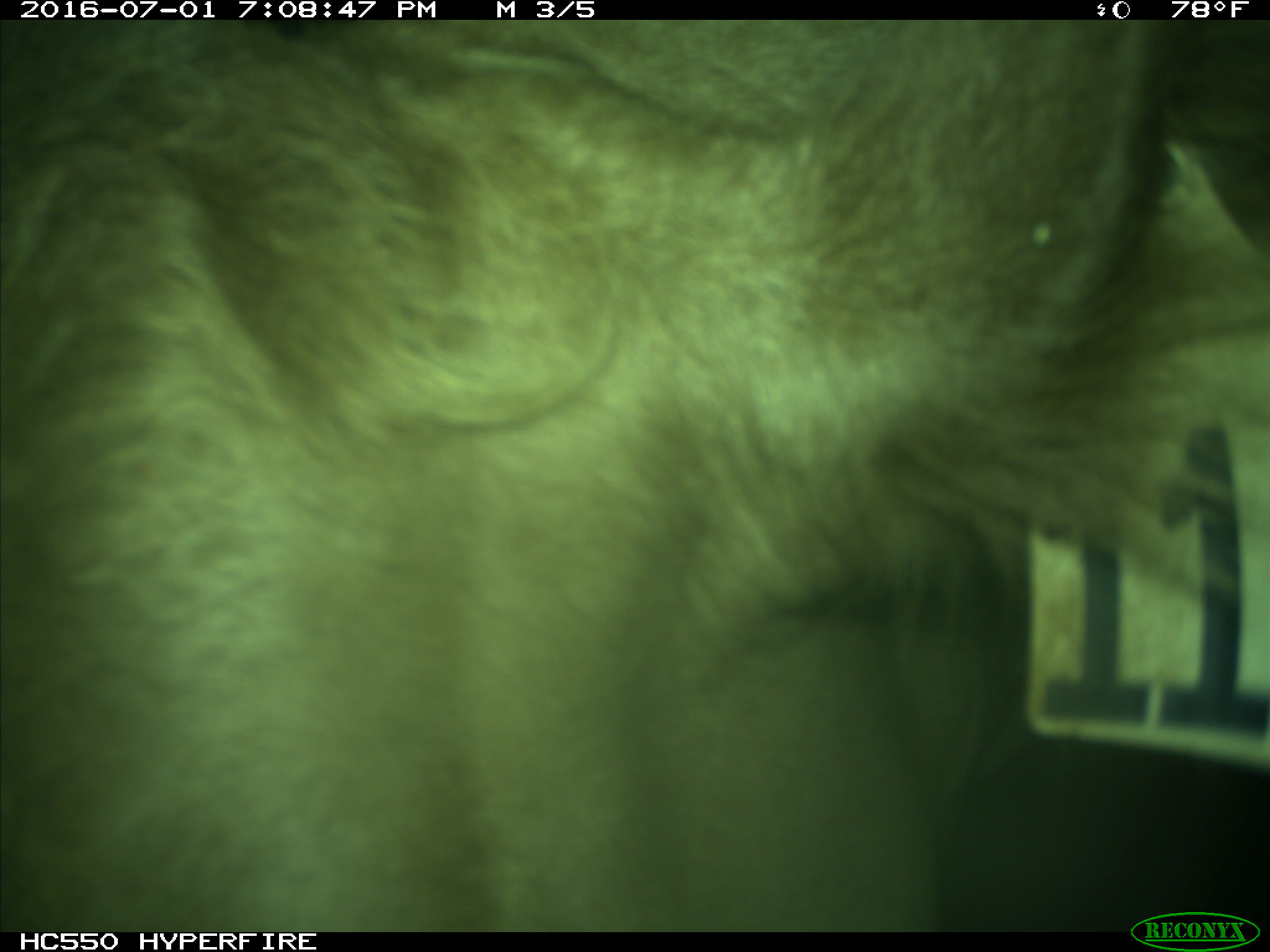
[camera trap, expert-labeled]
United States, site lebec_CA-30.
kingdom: Animalia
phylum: Chordata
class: Mammalia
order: Artiodactyla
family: Bovidae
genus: Bos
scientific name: Bos taurus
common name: domestic cow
Bos taurus (domestic cow).